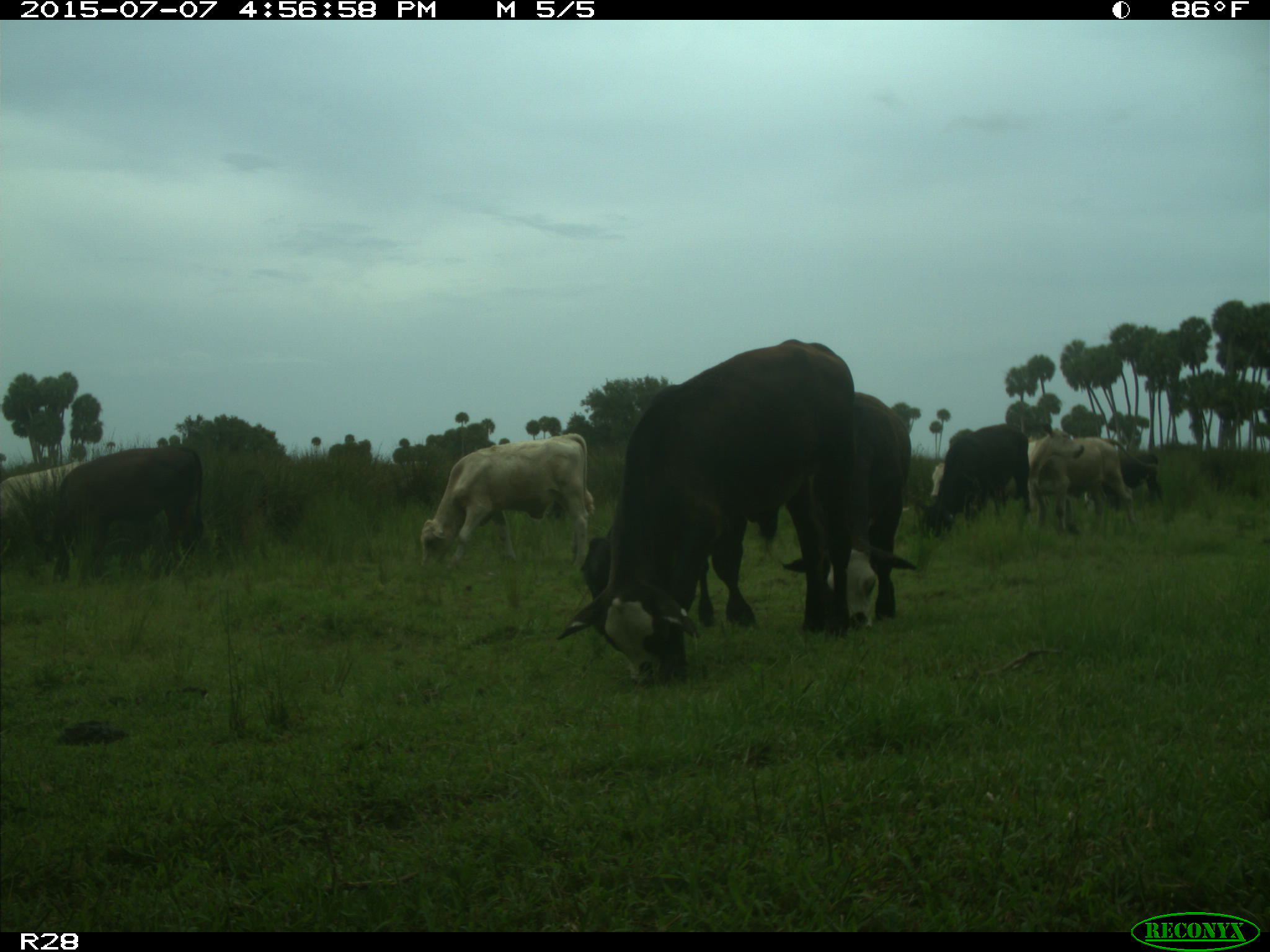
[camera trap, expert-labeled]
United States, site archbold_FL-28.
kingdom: Animalia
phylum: Chordata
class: Mammalia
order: Artiodactyla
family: Bovidae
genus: Bos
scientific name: Bos taurus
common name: domestic cow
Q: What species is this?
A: Bos taurus (domestic cow).